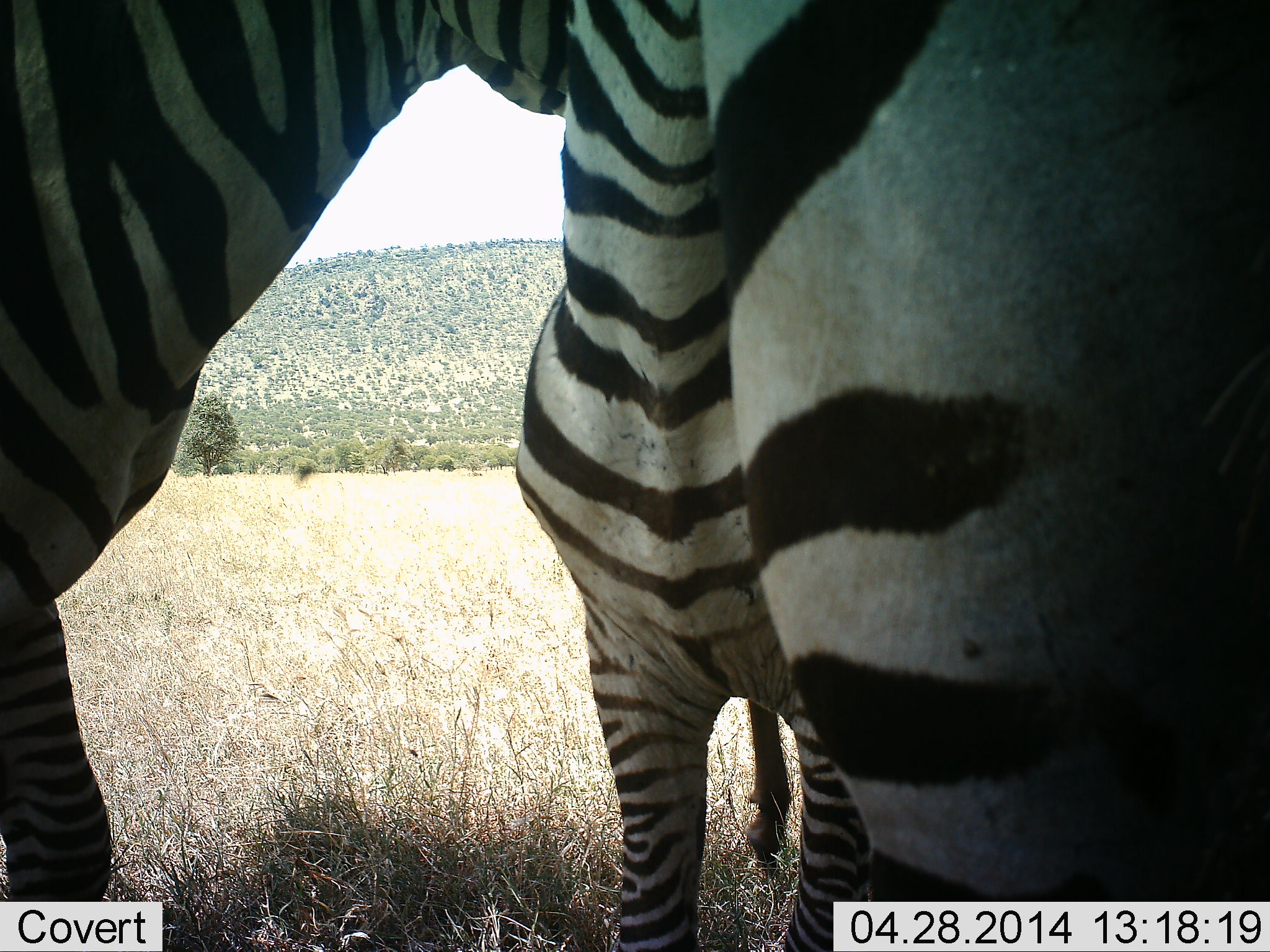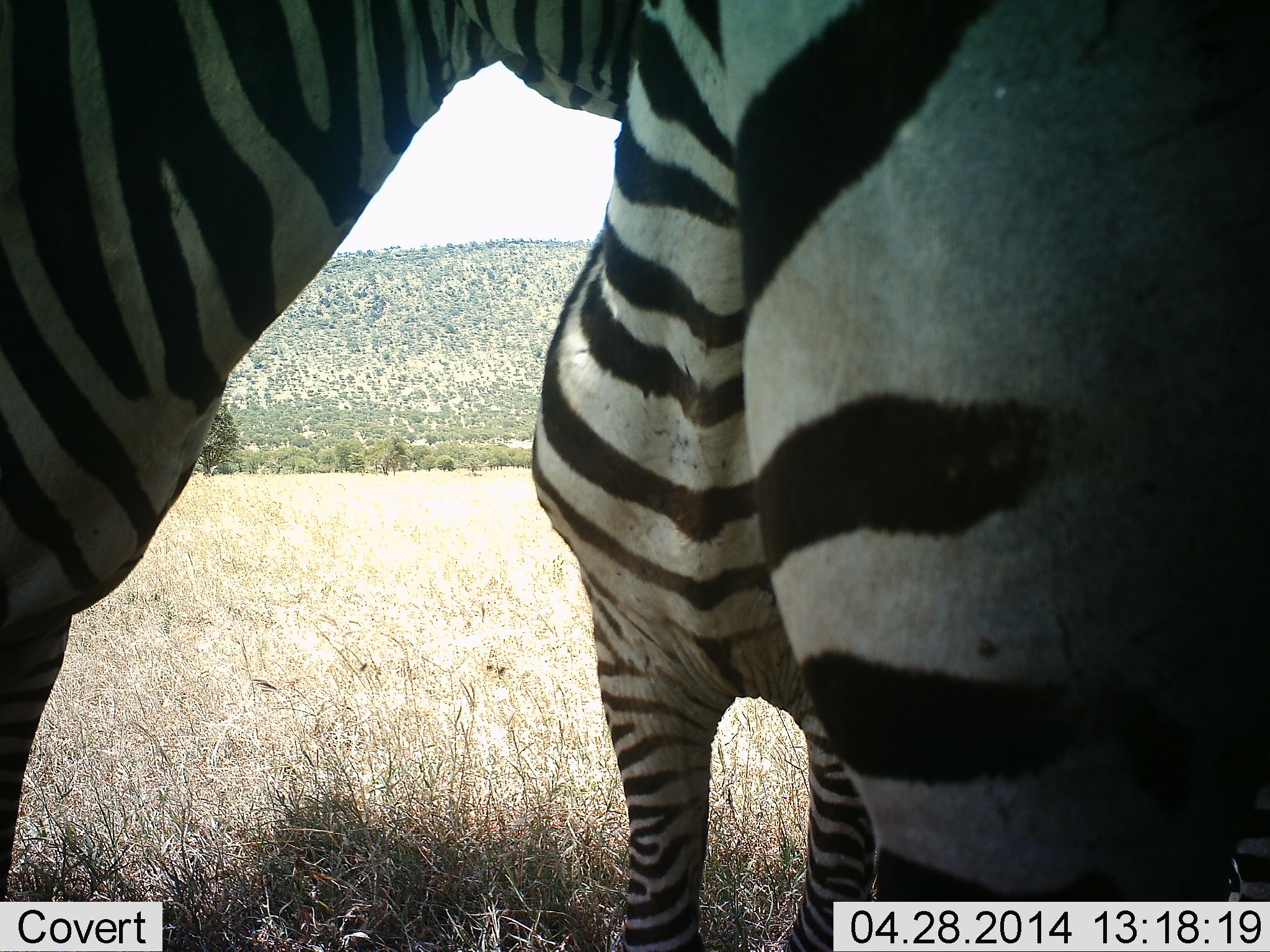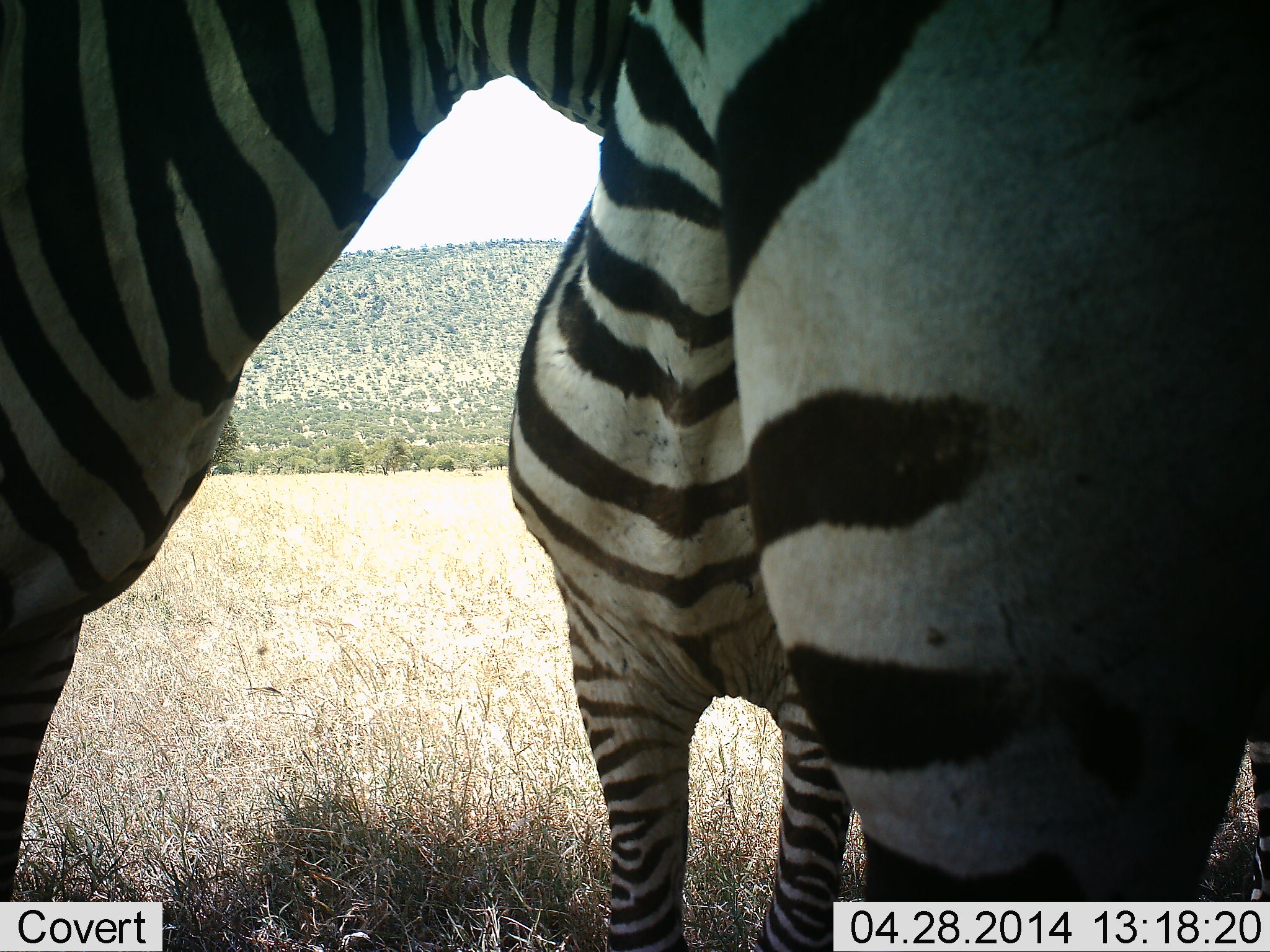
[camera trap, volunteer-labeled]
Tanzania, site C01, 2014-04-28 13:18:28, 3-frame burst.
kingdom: Animalia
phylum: Chordata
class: Mammalia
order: Perissodactyla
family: Equidae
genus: Equus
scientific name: Equus quagga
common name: plains zebra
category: zebra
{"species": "zebra (plains zebra) (Equus quagga)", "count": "3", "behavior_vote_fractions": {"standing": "60%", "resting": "10%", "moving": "0%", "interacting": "40%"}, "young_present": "0%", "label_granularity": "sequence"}